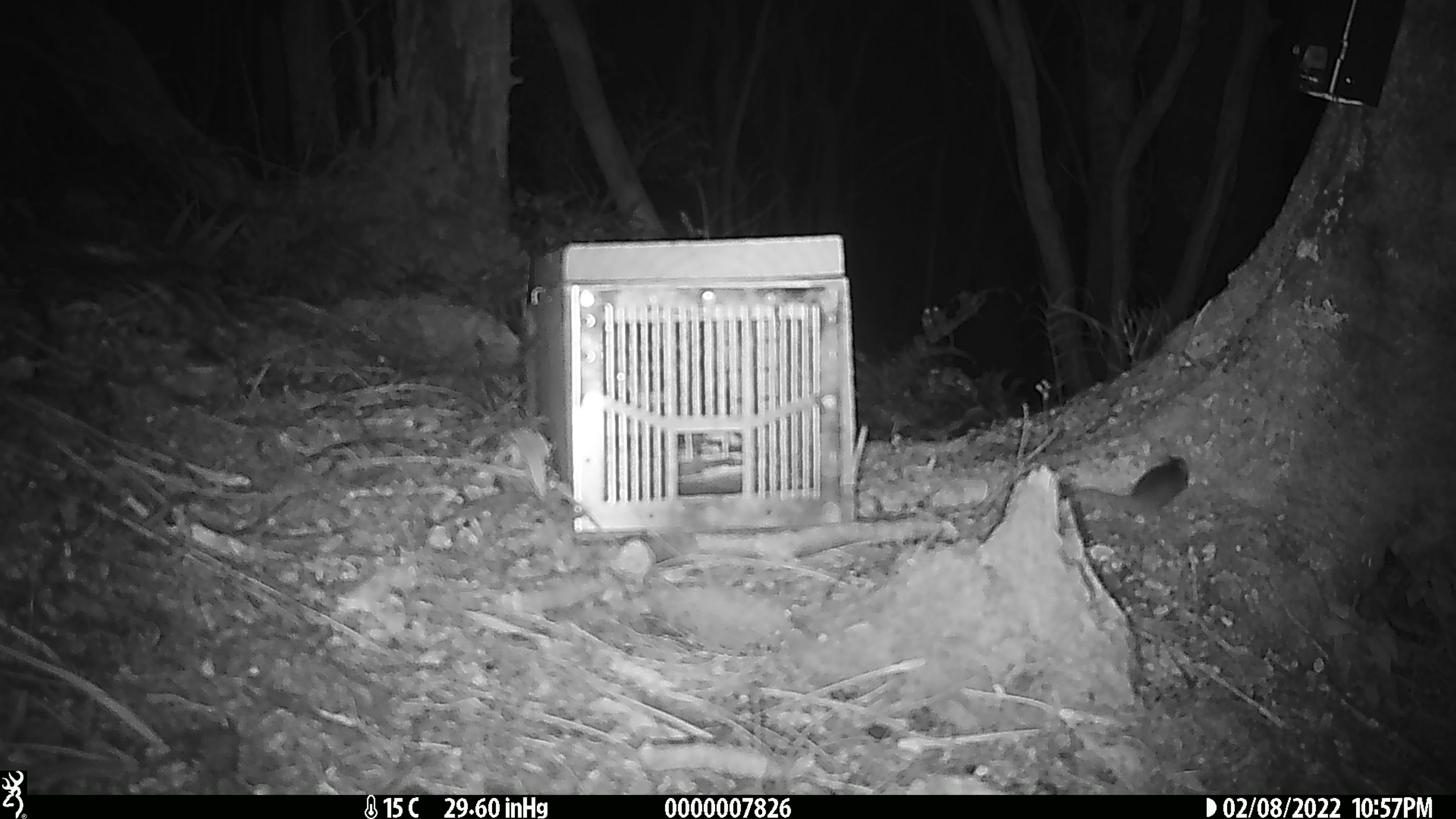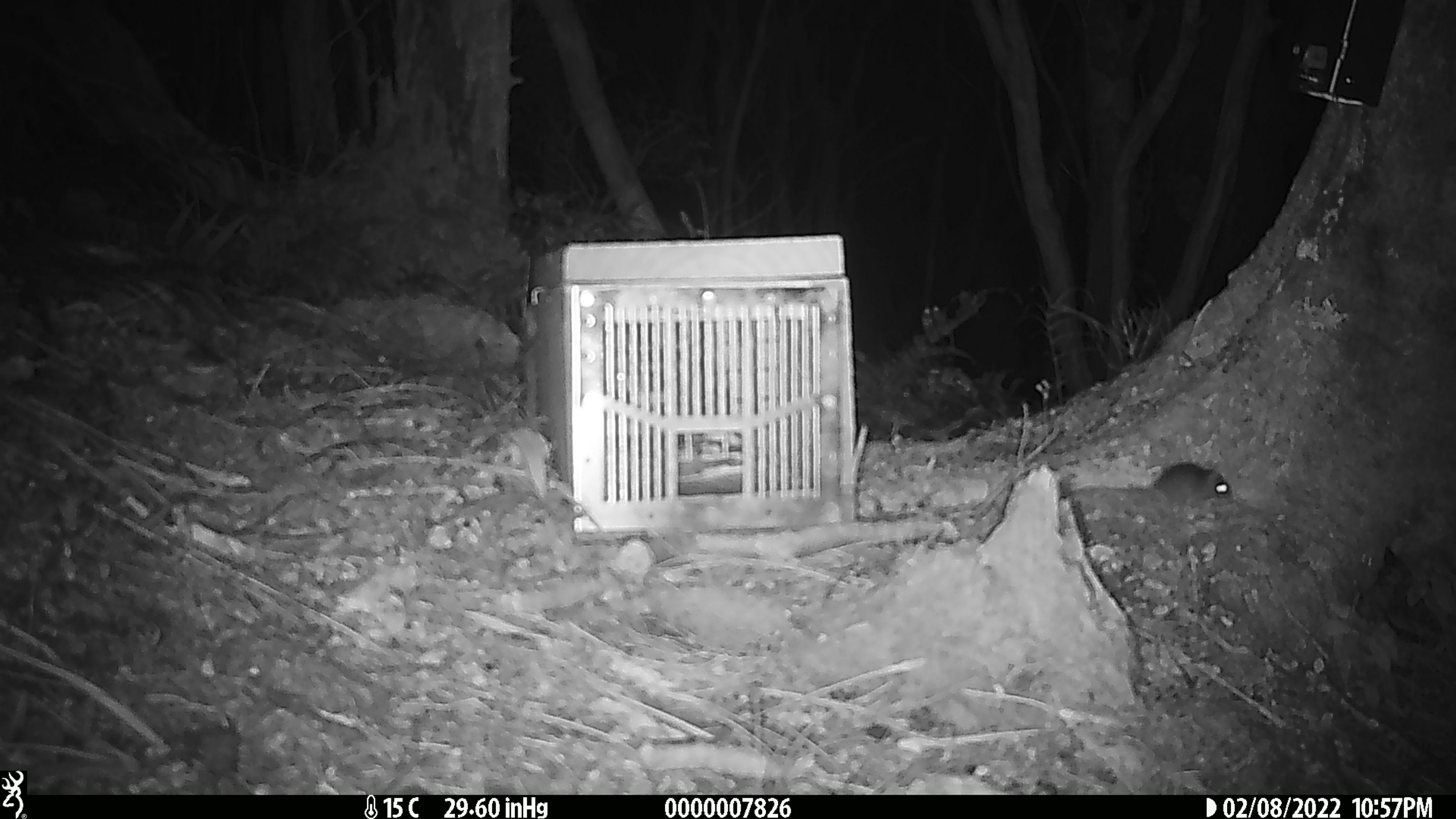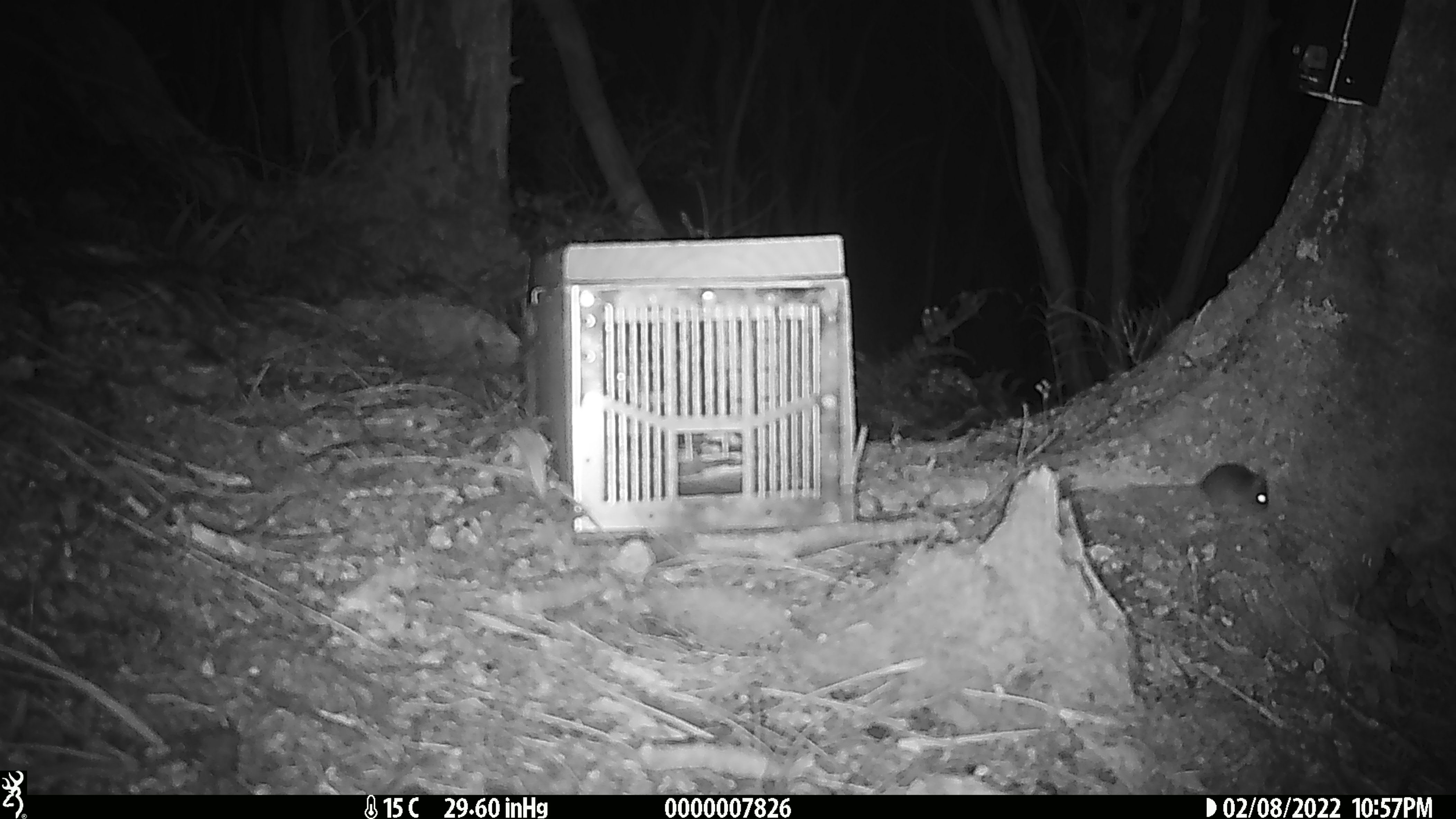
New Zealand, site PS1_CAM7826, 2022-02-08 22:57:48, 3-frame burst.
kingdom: Animalia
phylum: Chordata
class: Mammalia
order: Rodentia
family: Muridae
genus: Mus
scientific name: Mus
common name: mouse